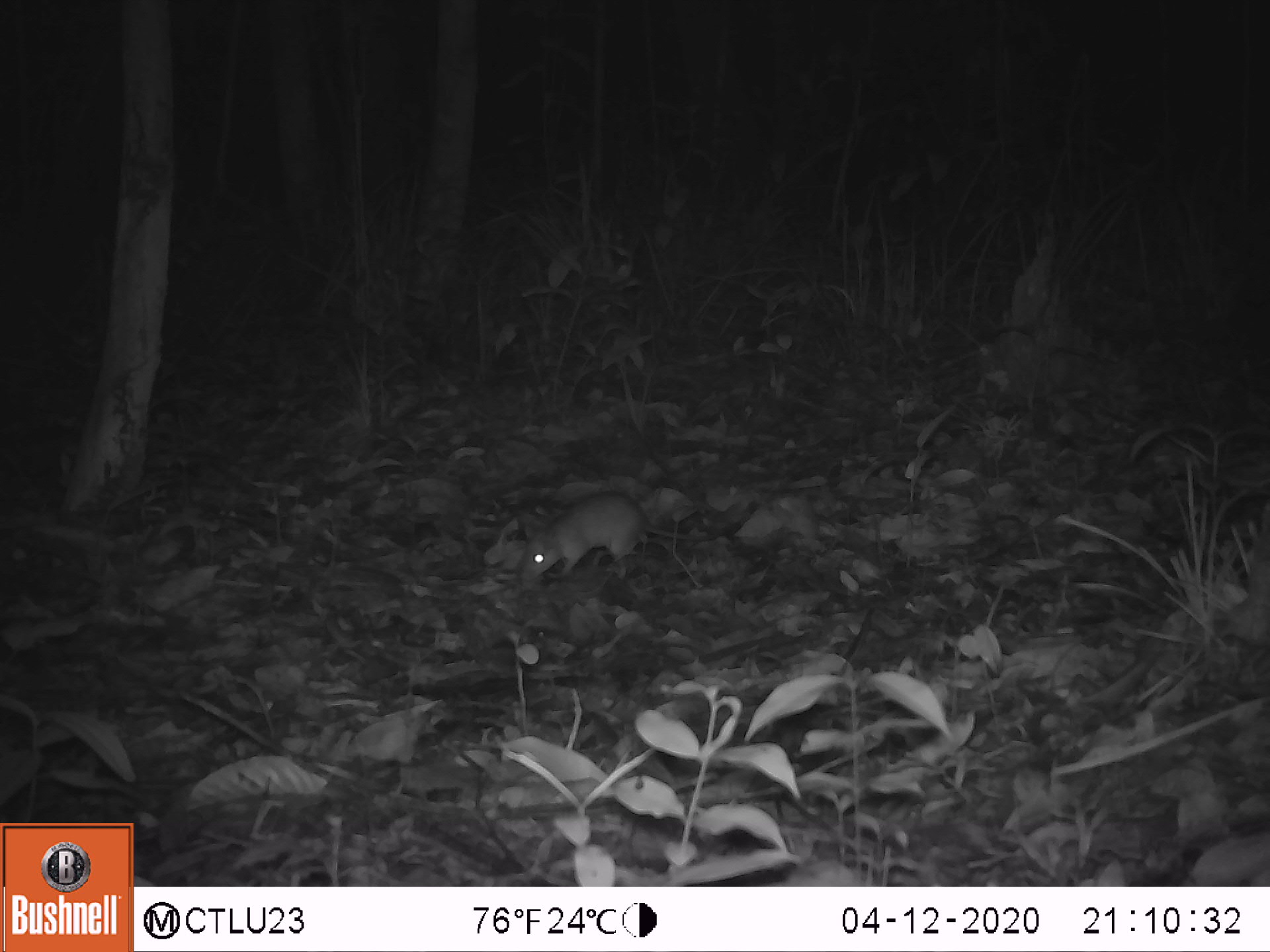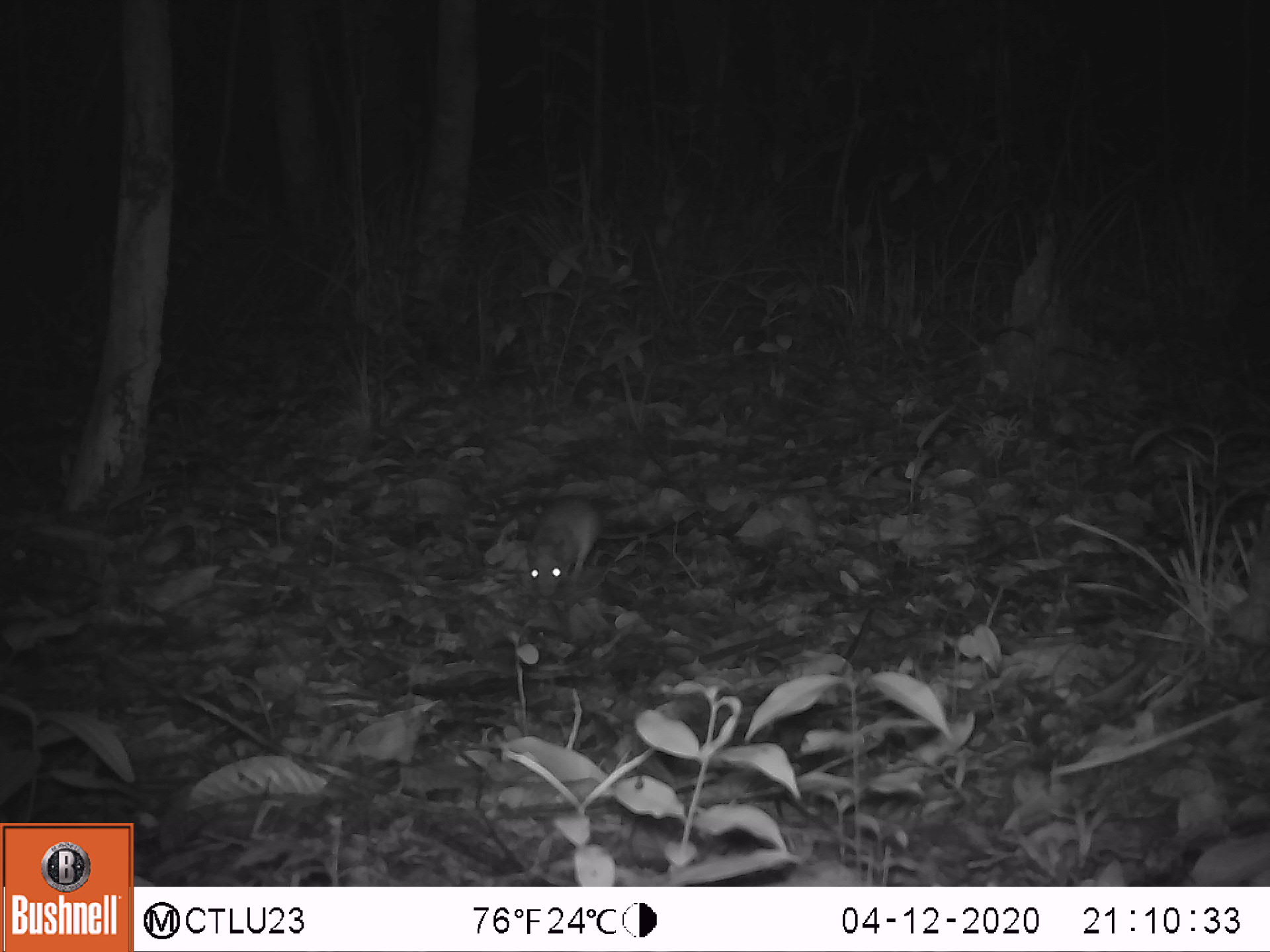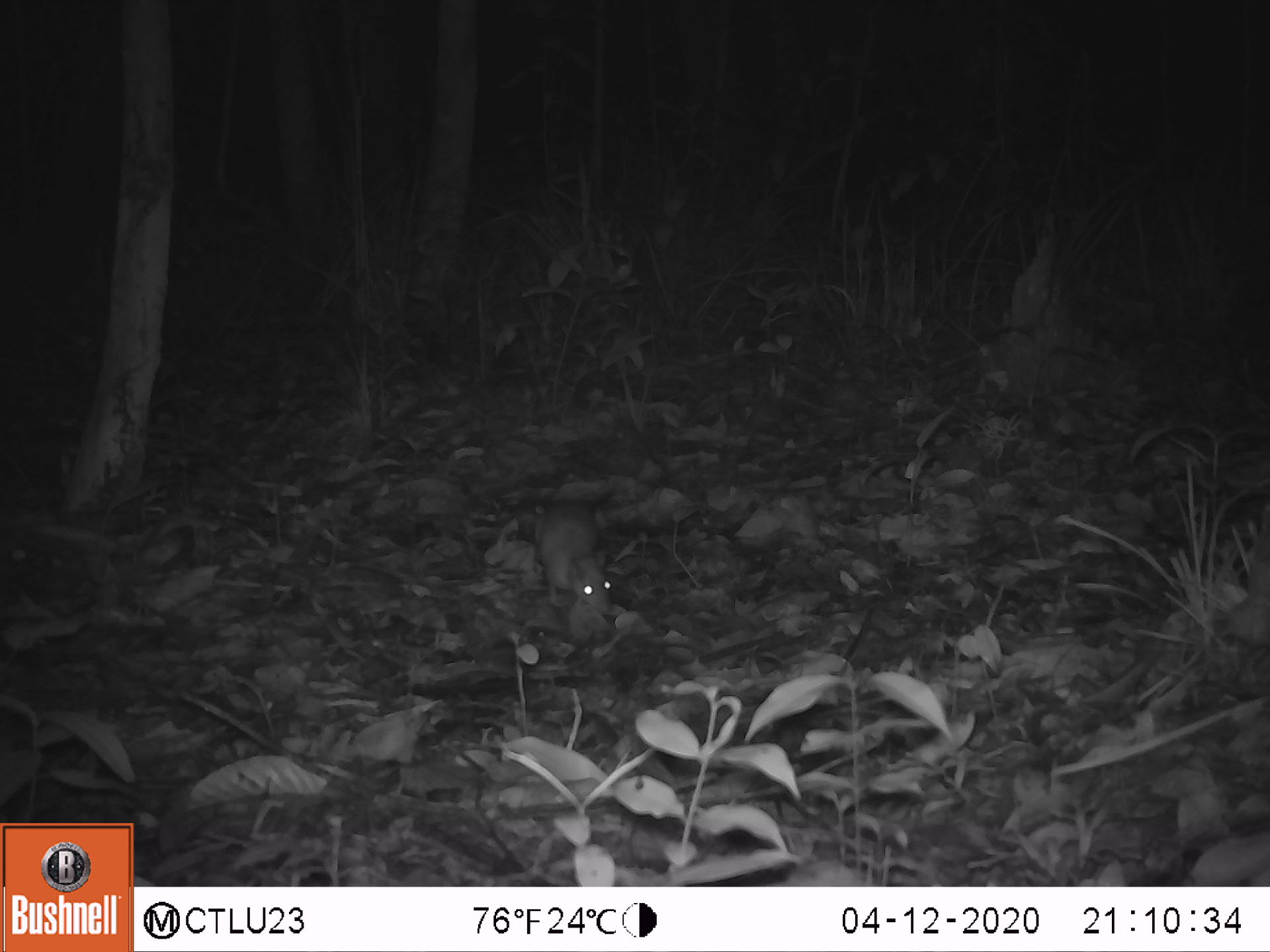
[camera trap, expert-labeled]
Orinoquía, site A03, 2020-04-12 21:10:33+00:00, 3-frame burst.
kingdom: Animalia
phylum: Chordata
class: Mammalia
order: Rodentia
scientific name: Rodentia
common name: rodent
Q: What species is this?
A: Rodent (Rodentia).